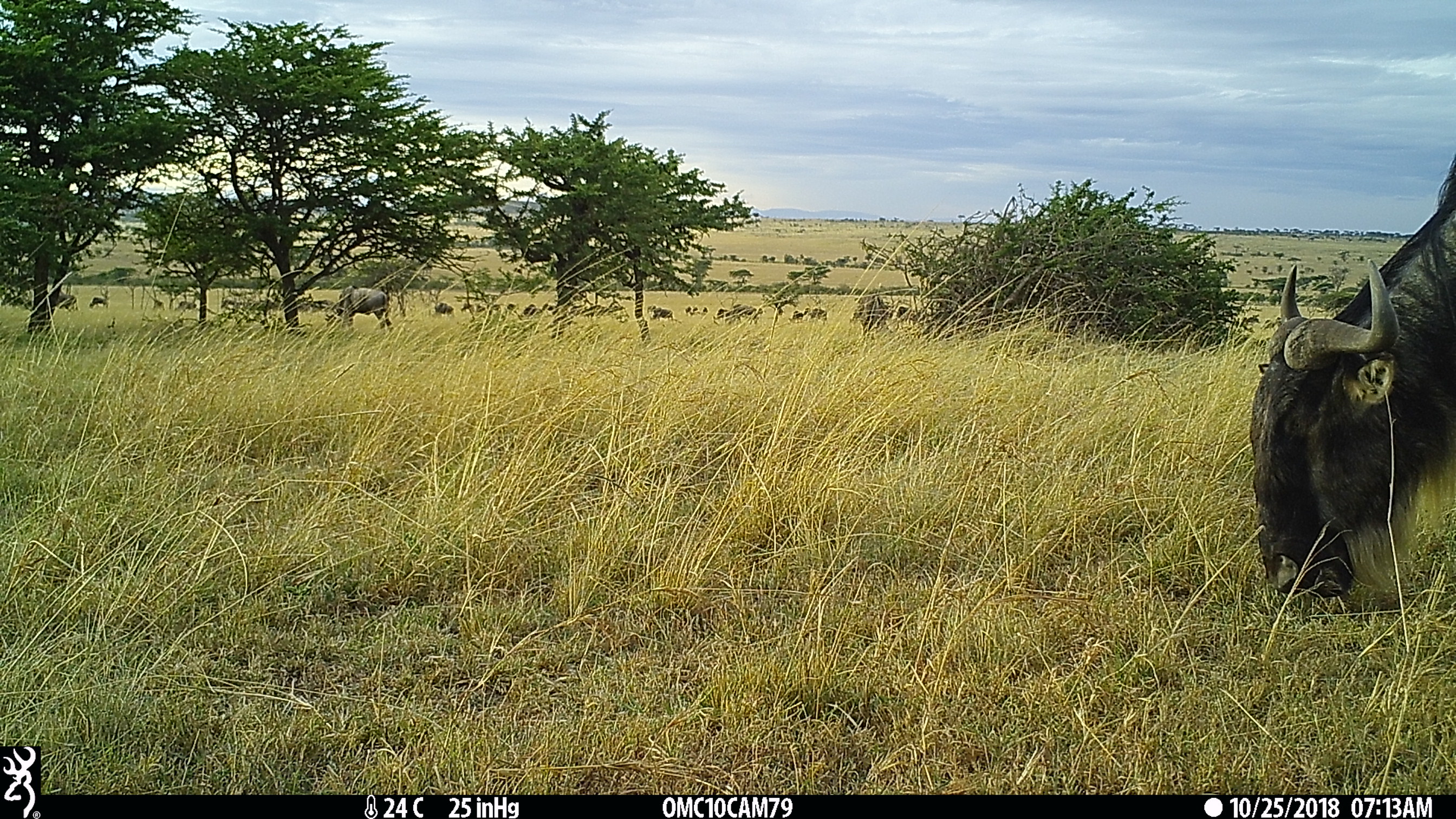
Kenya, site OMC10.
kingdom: Animalia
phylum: Chordata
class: Mammalia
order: Artiodactyla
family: Bovidae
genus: Connochaetes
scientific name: Connochaetes taurinus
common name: blue wildebeest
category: wildebeest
Wildebeest (blue wildebeest) (Connochaetes taurinus).